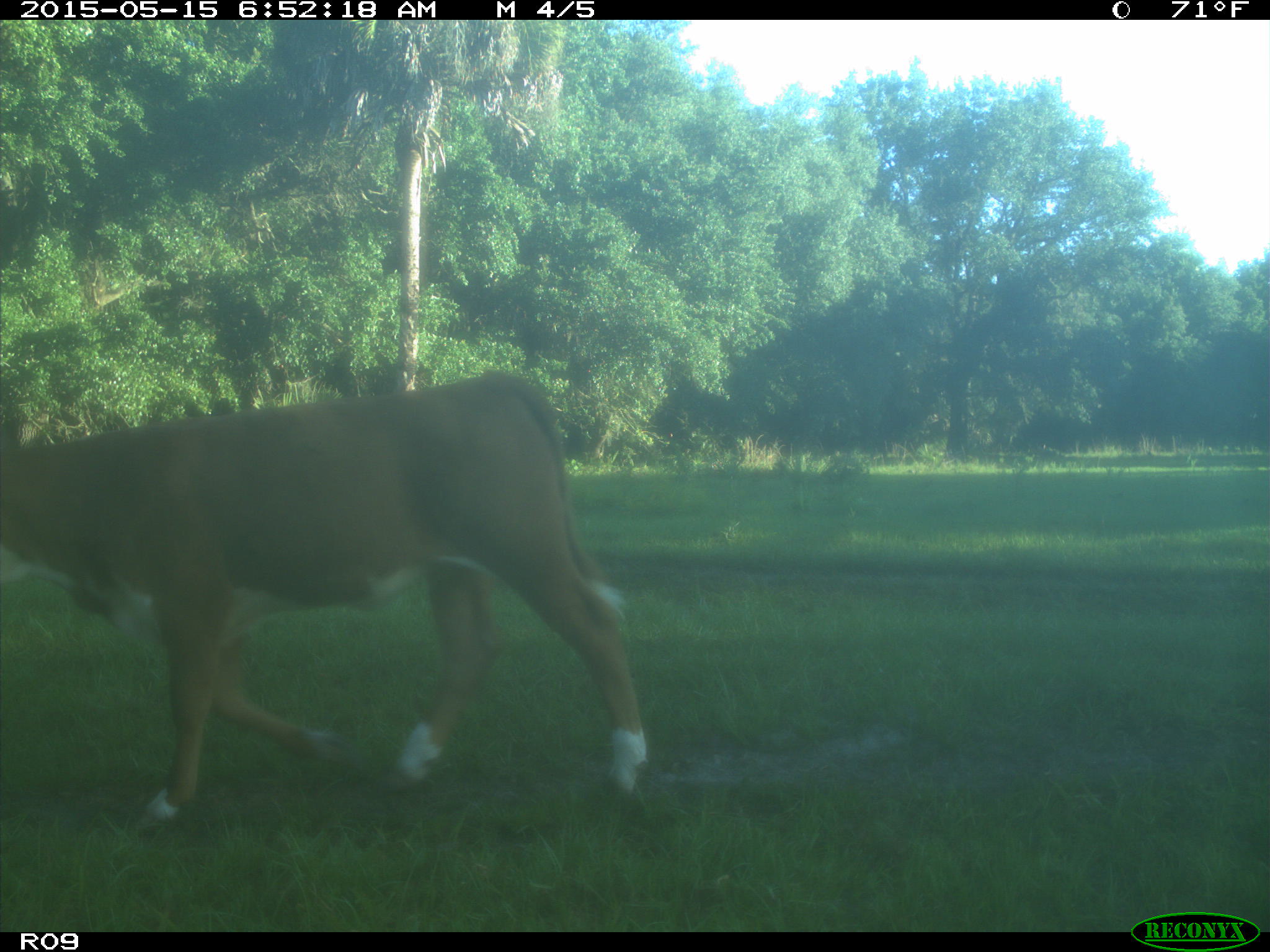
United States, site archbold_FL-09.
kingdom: Animalia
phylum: Chordata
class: Mammalia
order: Artiodactyla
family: Bovidae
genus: Bos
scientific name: Bos taurus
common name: domestic cow